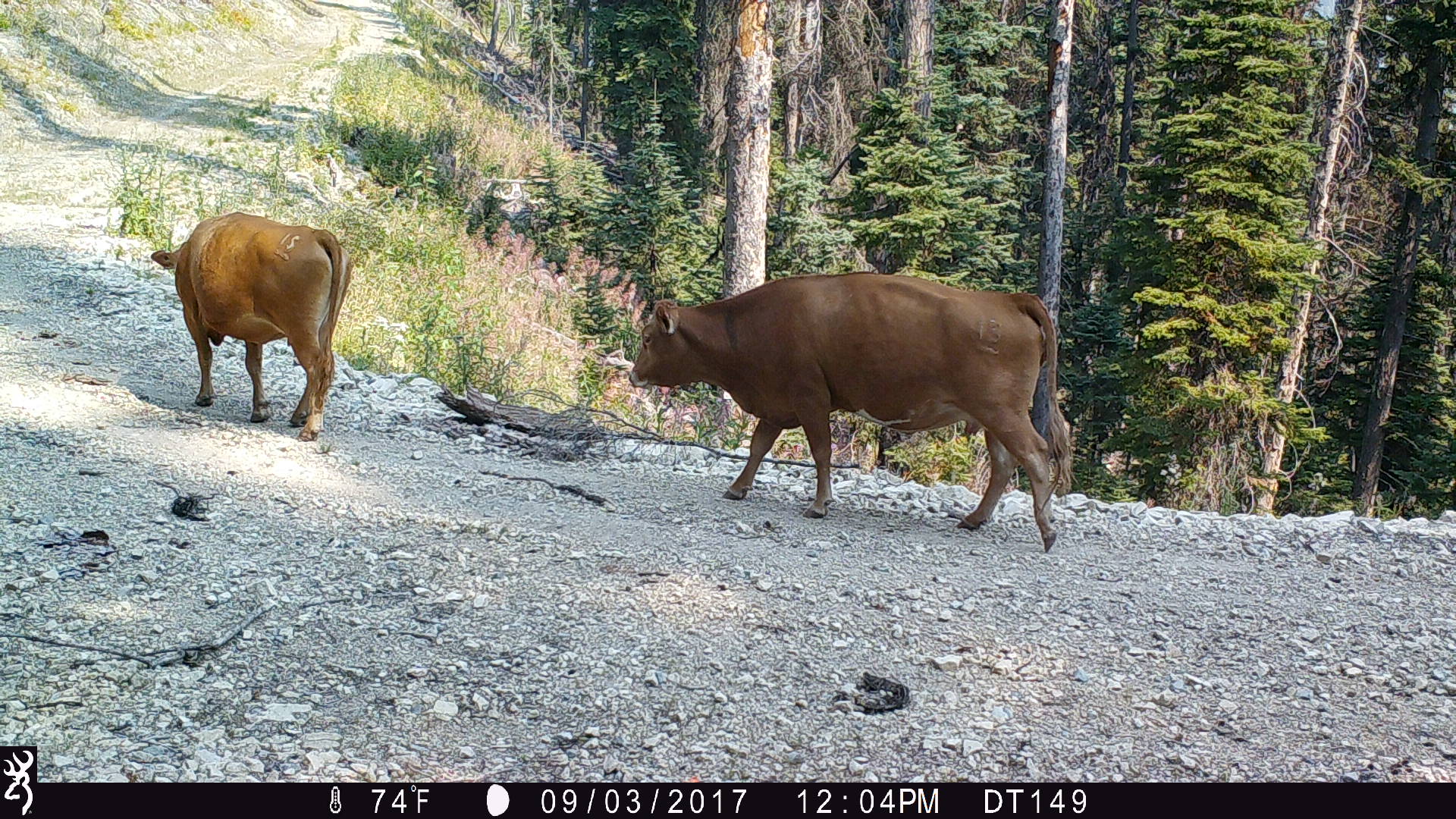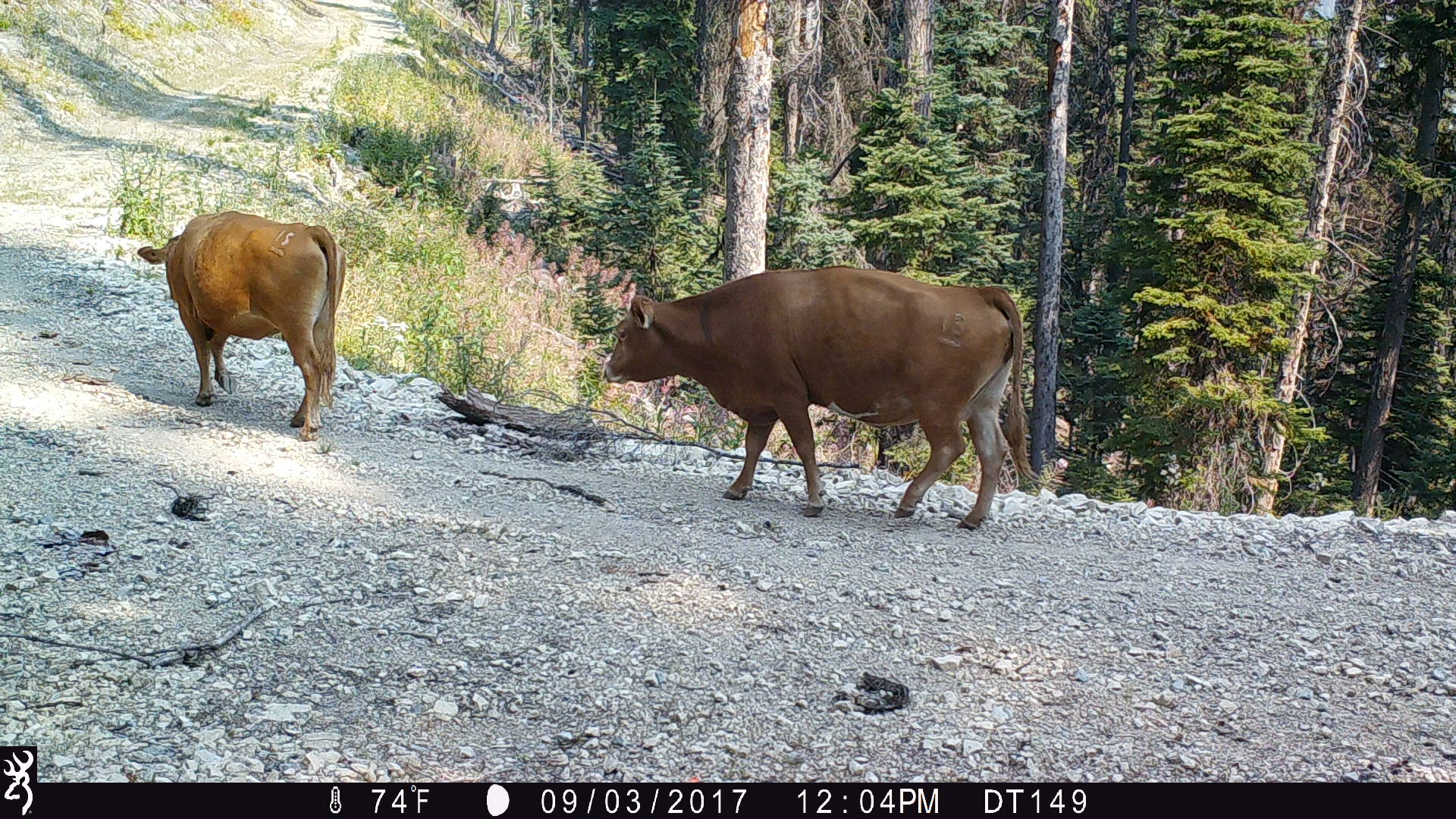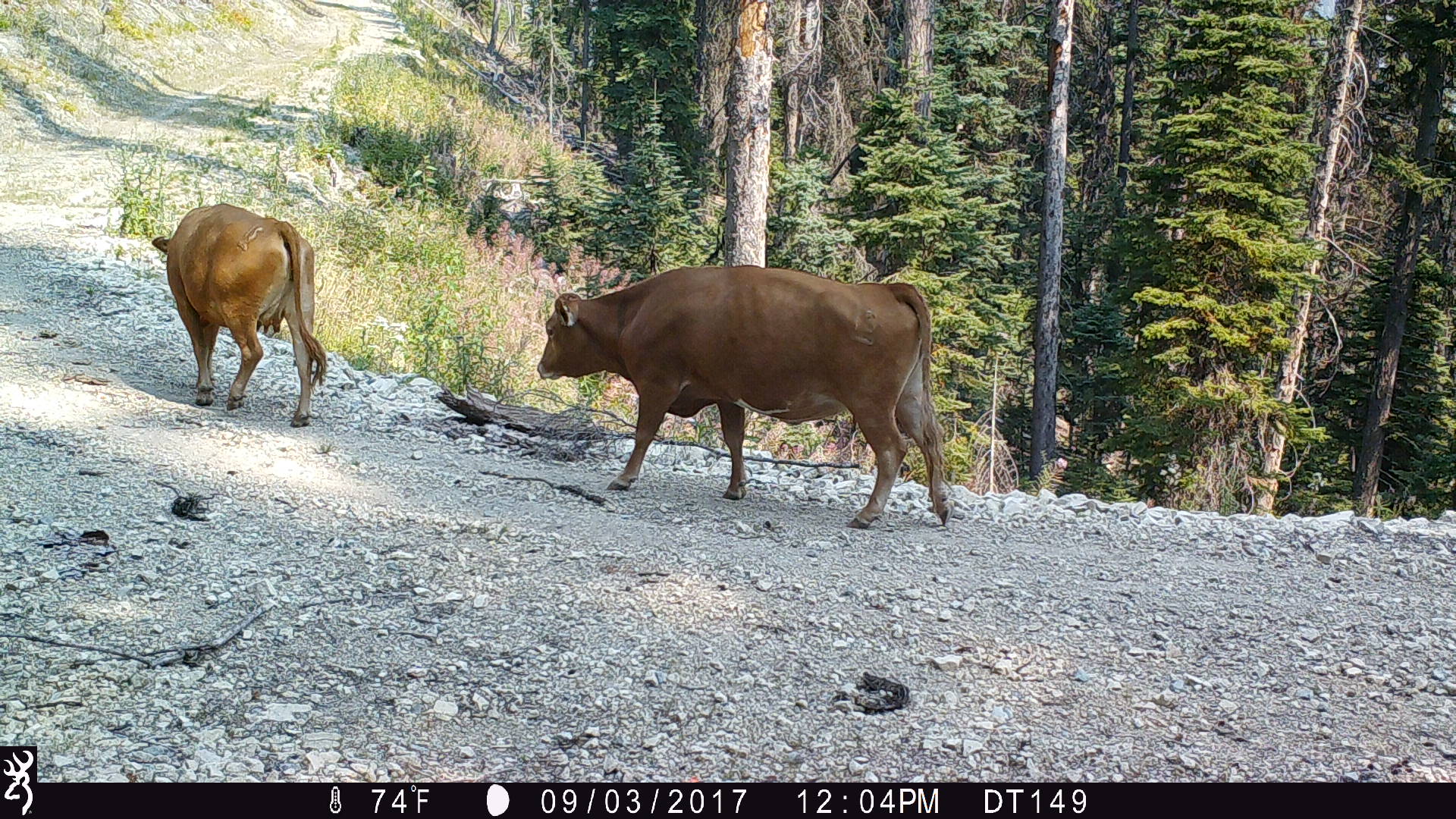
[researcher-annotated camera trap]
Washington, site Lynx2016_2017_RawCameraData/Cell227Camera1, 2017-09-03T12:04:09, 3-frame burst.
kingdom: Animalia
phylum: Chordata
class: Mammalia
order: Artiodactyla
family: Bovidae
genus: Bos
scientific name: Bos taurus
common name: domestic cattle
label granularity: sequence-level